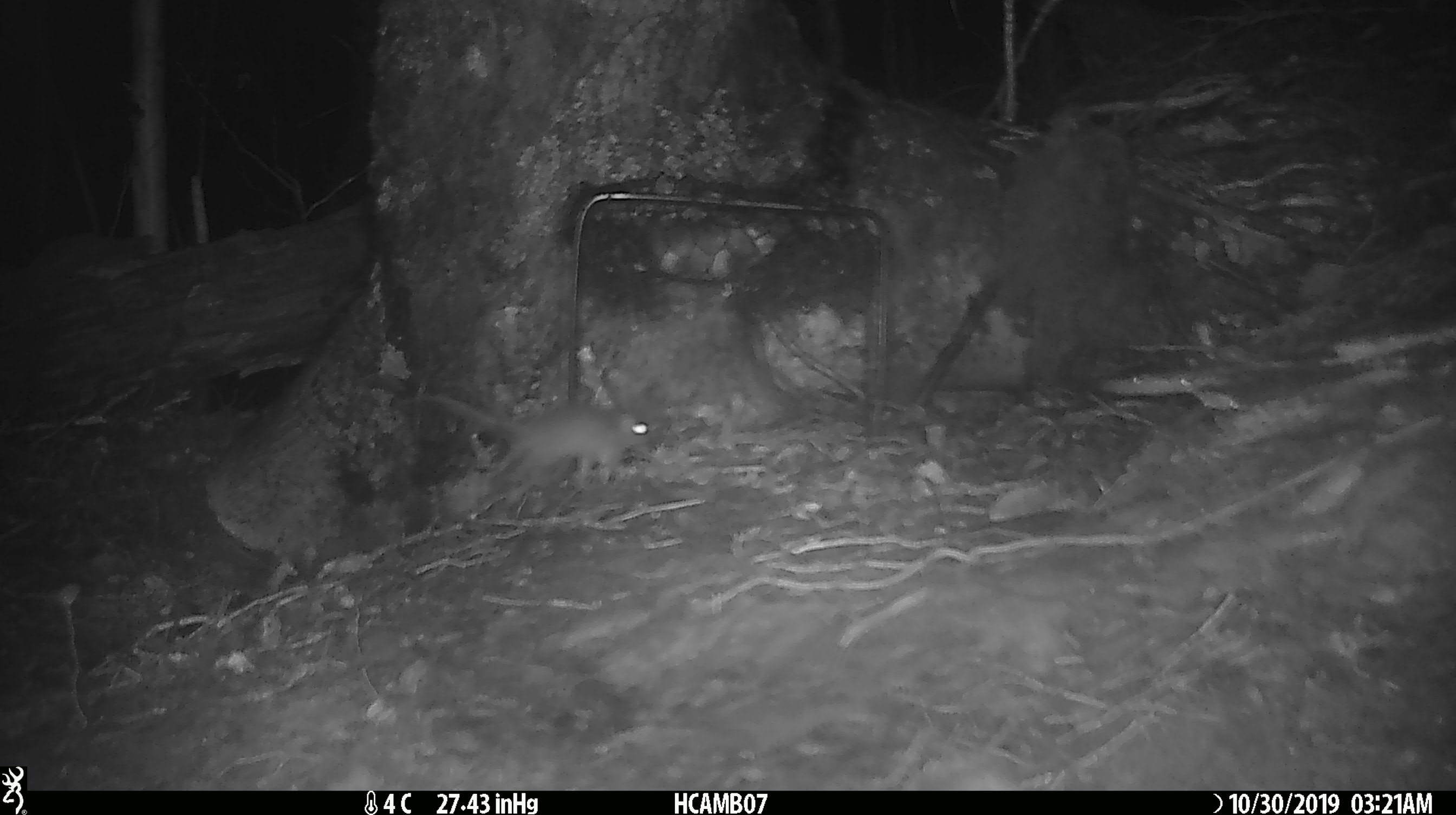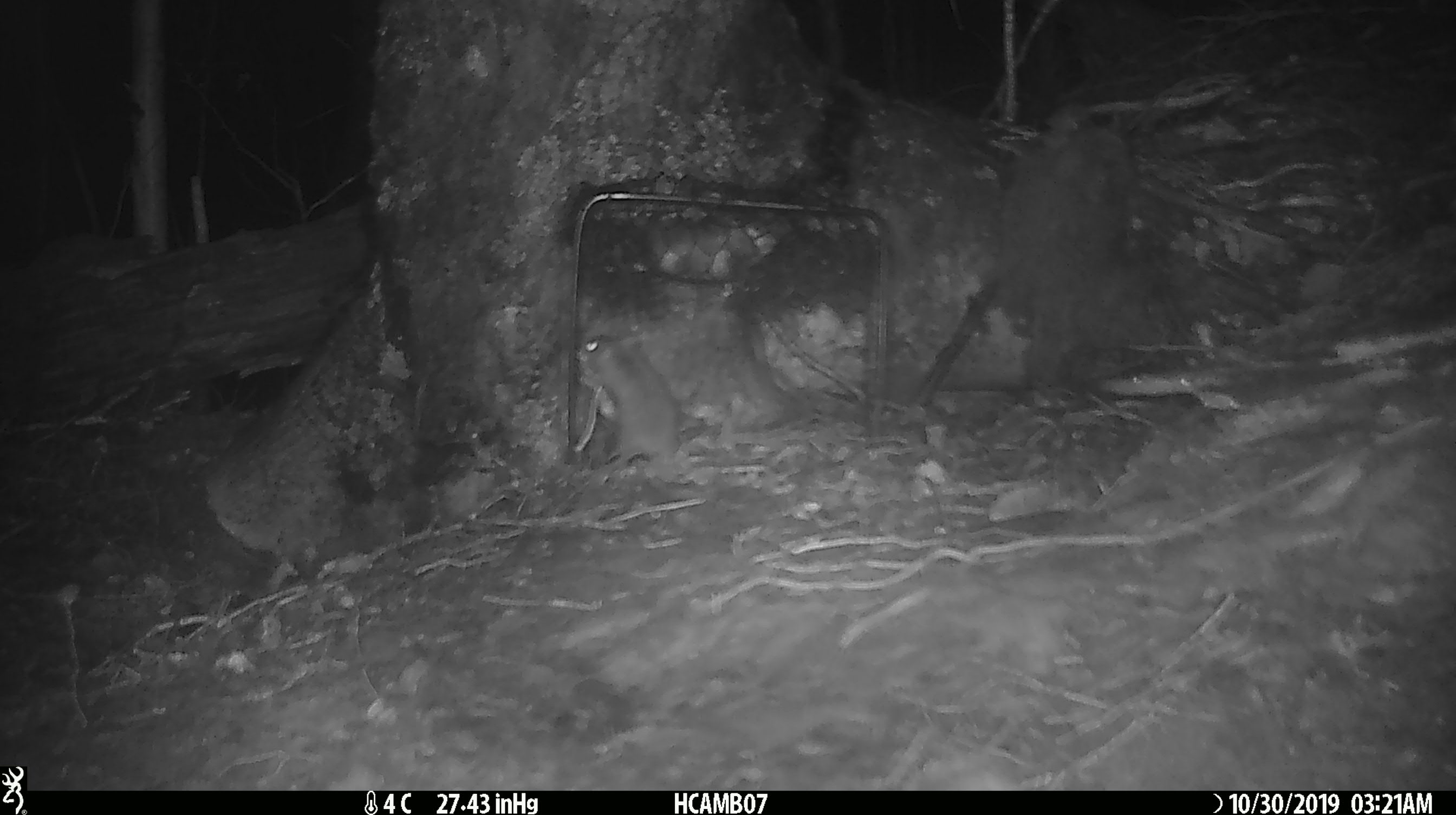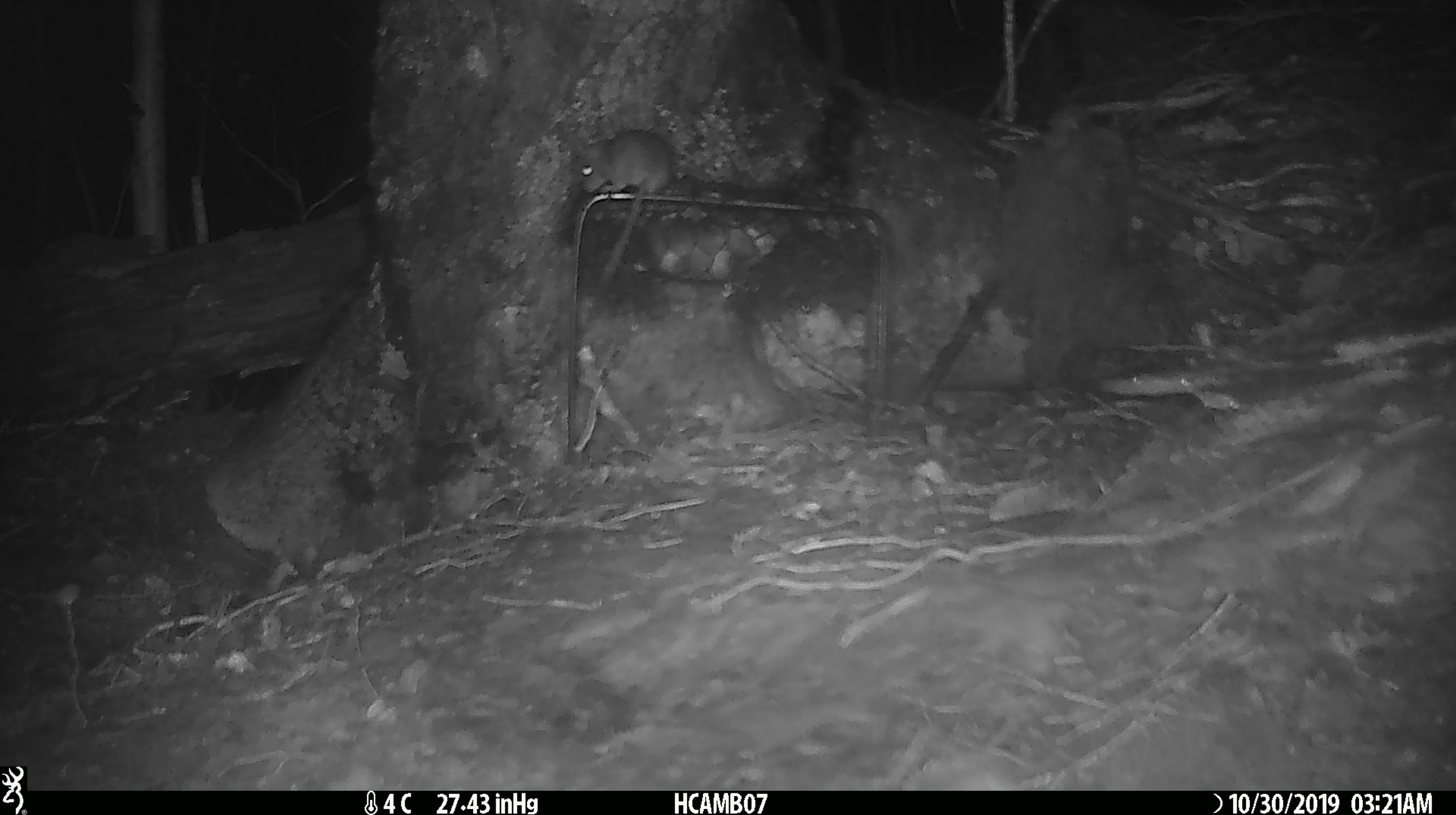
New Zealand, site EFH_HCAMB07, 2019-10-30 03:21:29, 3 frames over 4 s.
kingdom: Animalia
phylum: Chordata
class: Mammalia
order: Rodentia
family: Muridae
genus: Mus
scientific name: Mus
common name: mouse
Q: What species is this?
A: Mouse (Mus).